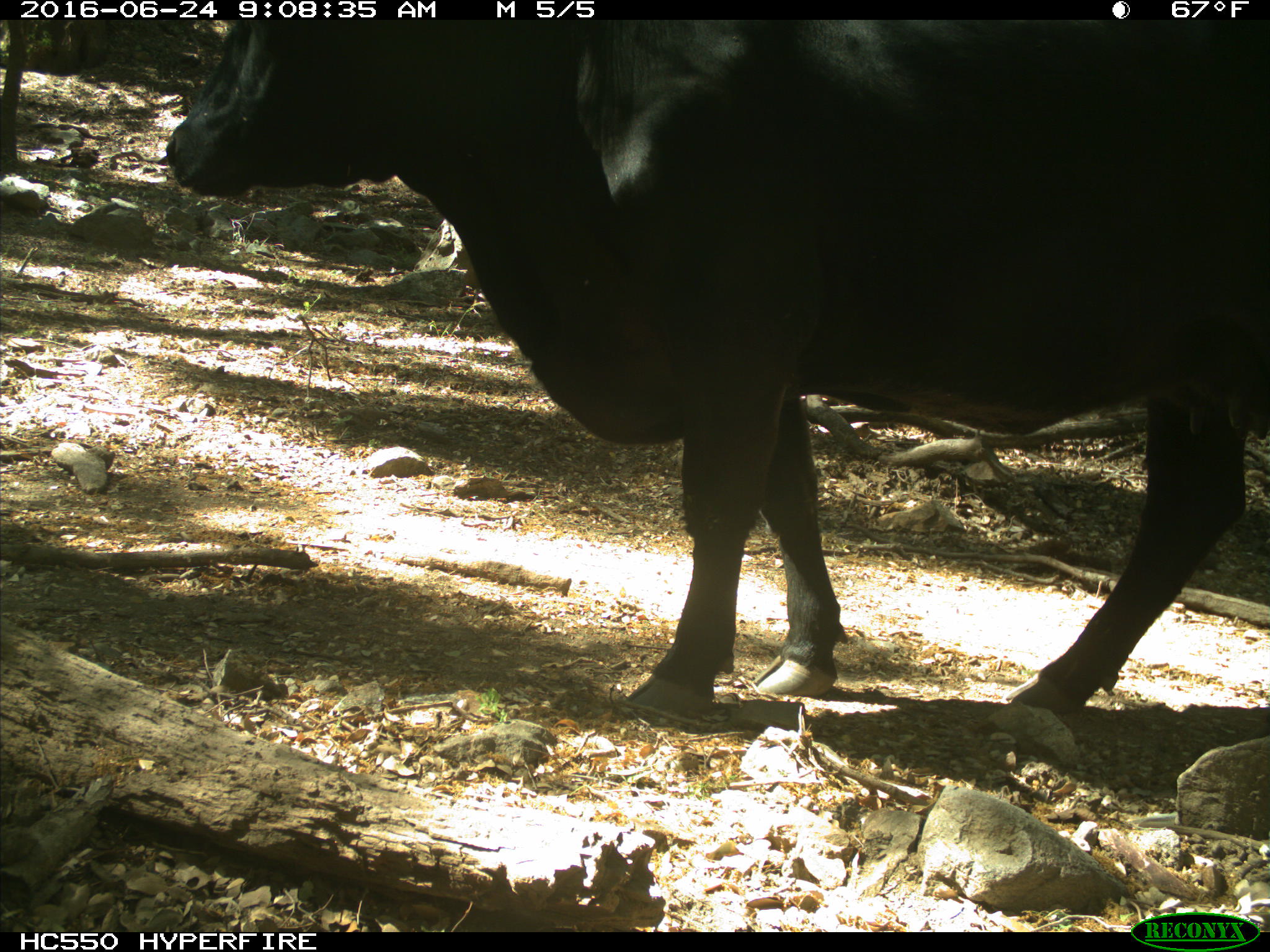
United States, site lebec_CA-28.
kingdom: Animalia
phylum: Chordata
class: Mammalia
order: Artiodactyla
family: Bovidae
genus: Bos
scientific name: Bos taurus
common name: domestic cow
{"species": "Bos taurus (domestic cow)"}